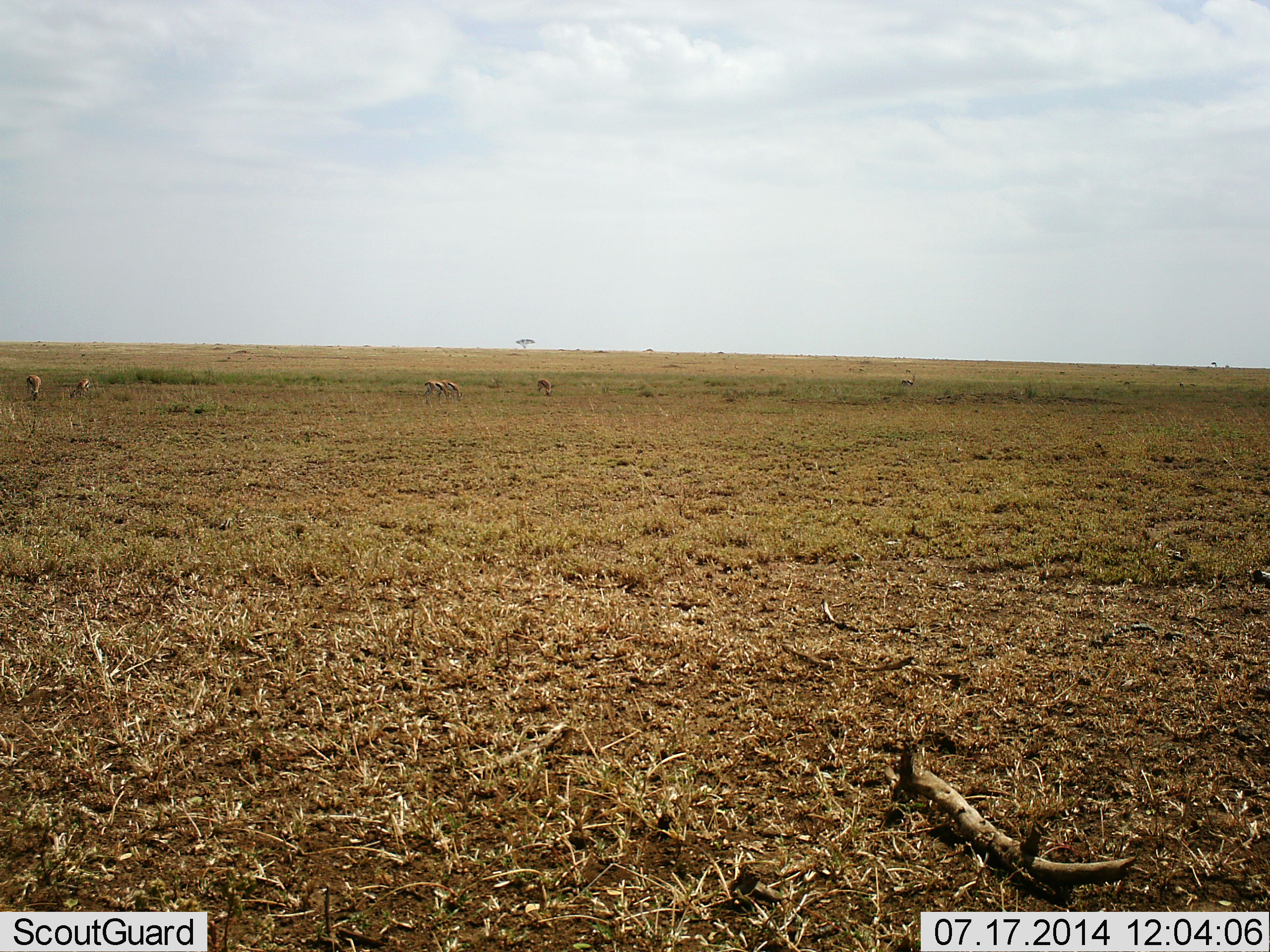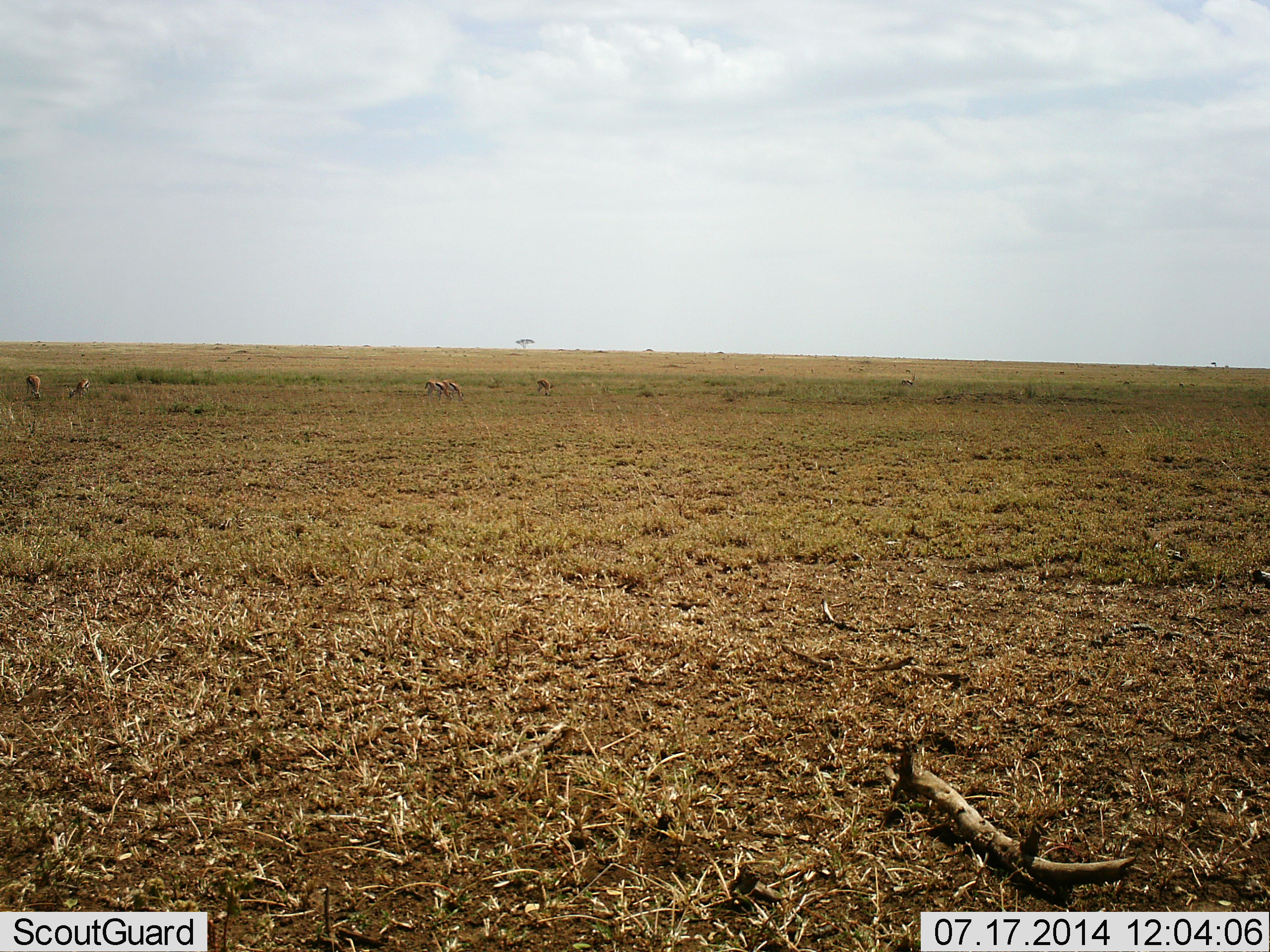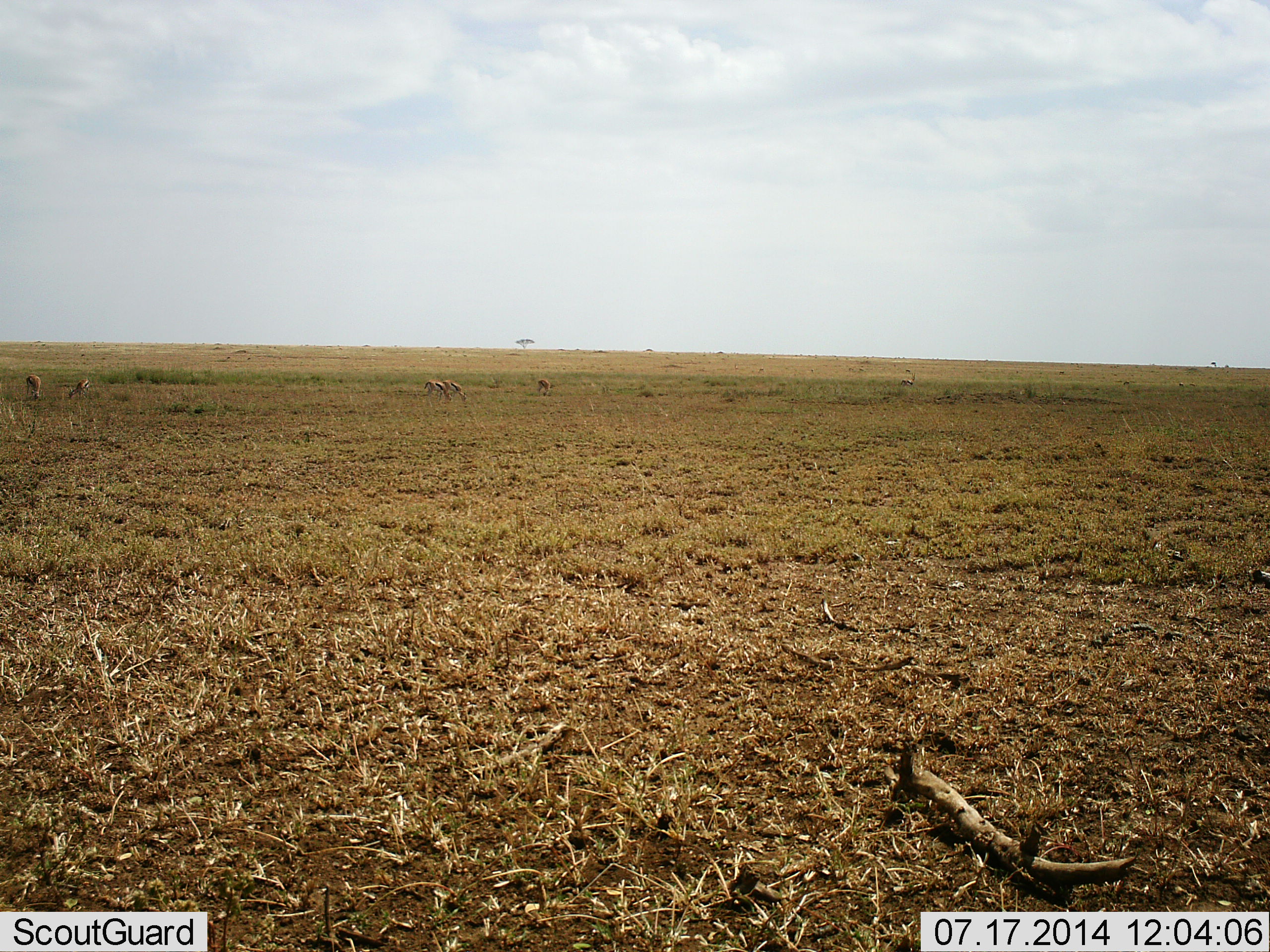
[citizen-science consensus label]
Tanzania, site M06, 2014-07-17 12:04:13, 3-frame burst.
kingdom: Animalia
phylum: Chordata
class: Mammalia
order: Artiodactyla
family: Bovidae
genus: Eudorcas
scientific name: Eudorcas thomsonii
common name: thomson's gazelle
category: gazellethomsons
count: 6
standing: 20%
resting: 10%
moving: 0%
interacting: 0%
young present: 0%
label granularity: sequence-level